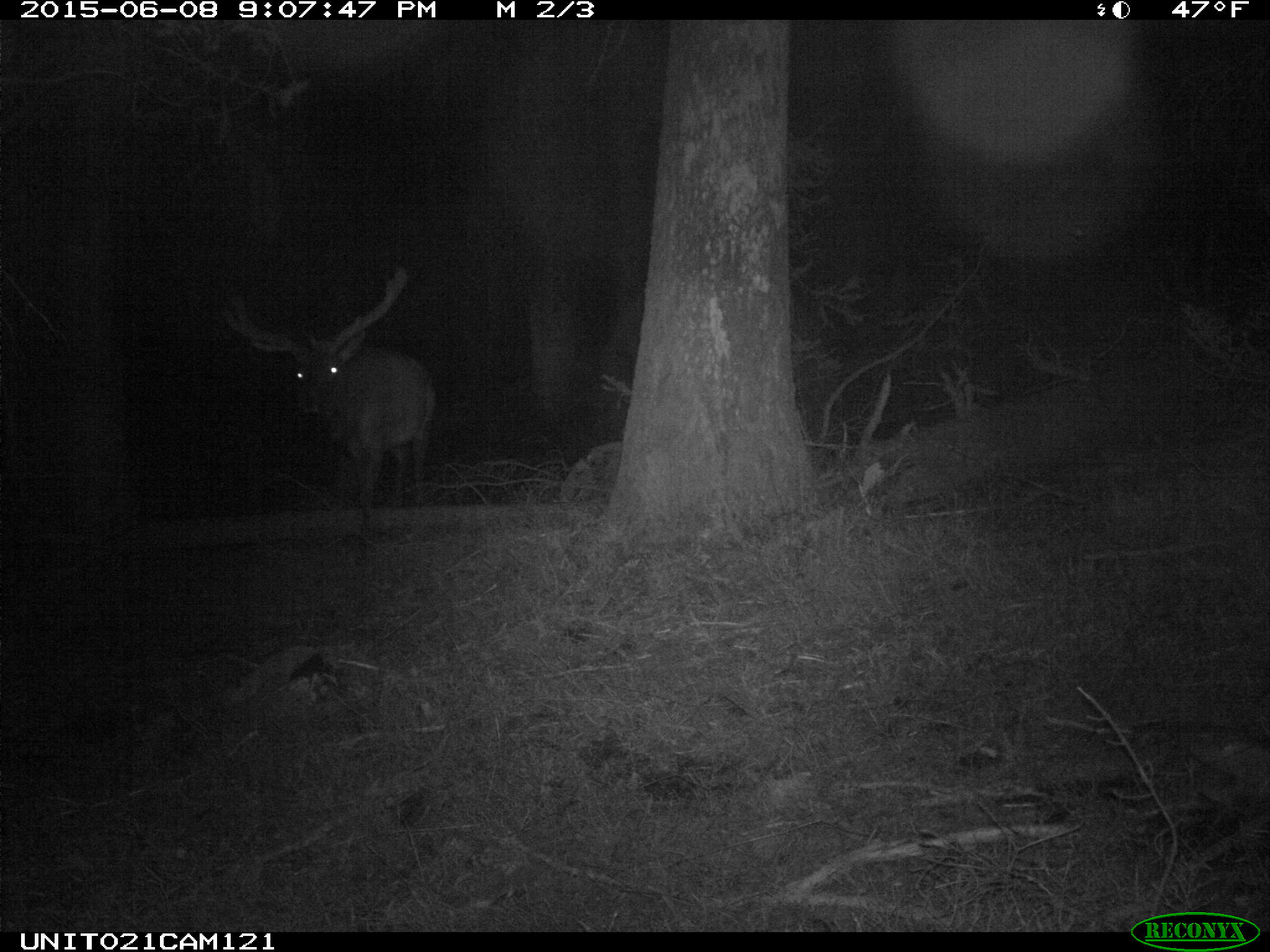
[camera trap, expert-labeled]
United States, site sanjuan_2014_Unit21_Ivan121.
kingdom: Animalia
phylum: Chordata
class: Mammalia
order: Artiodactyla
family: Cervidae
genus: Cervus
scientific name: Cervus elaphus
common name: red deer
Cervus elaphus (red deer).